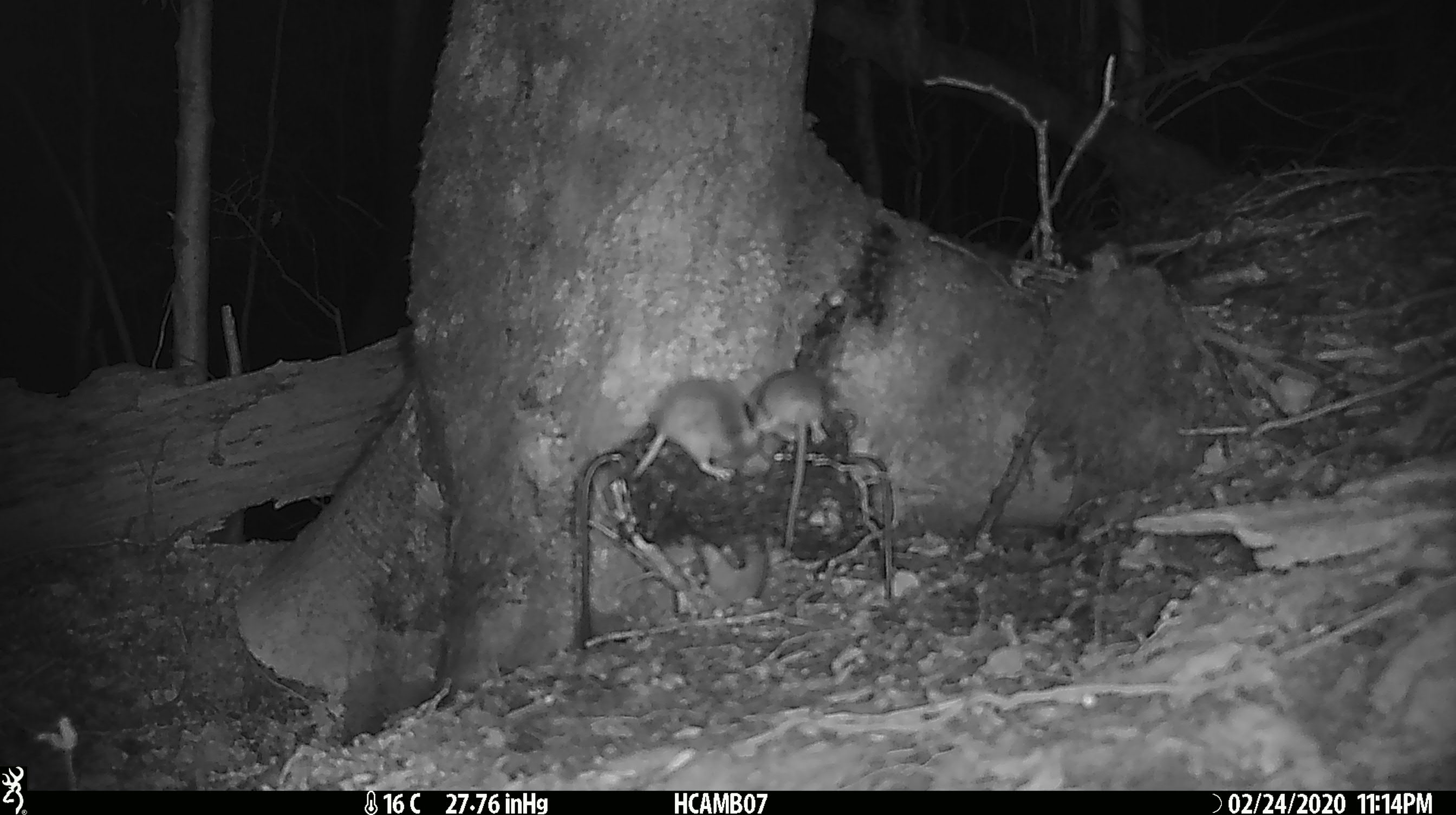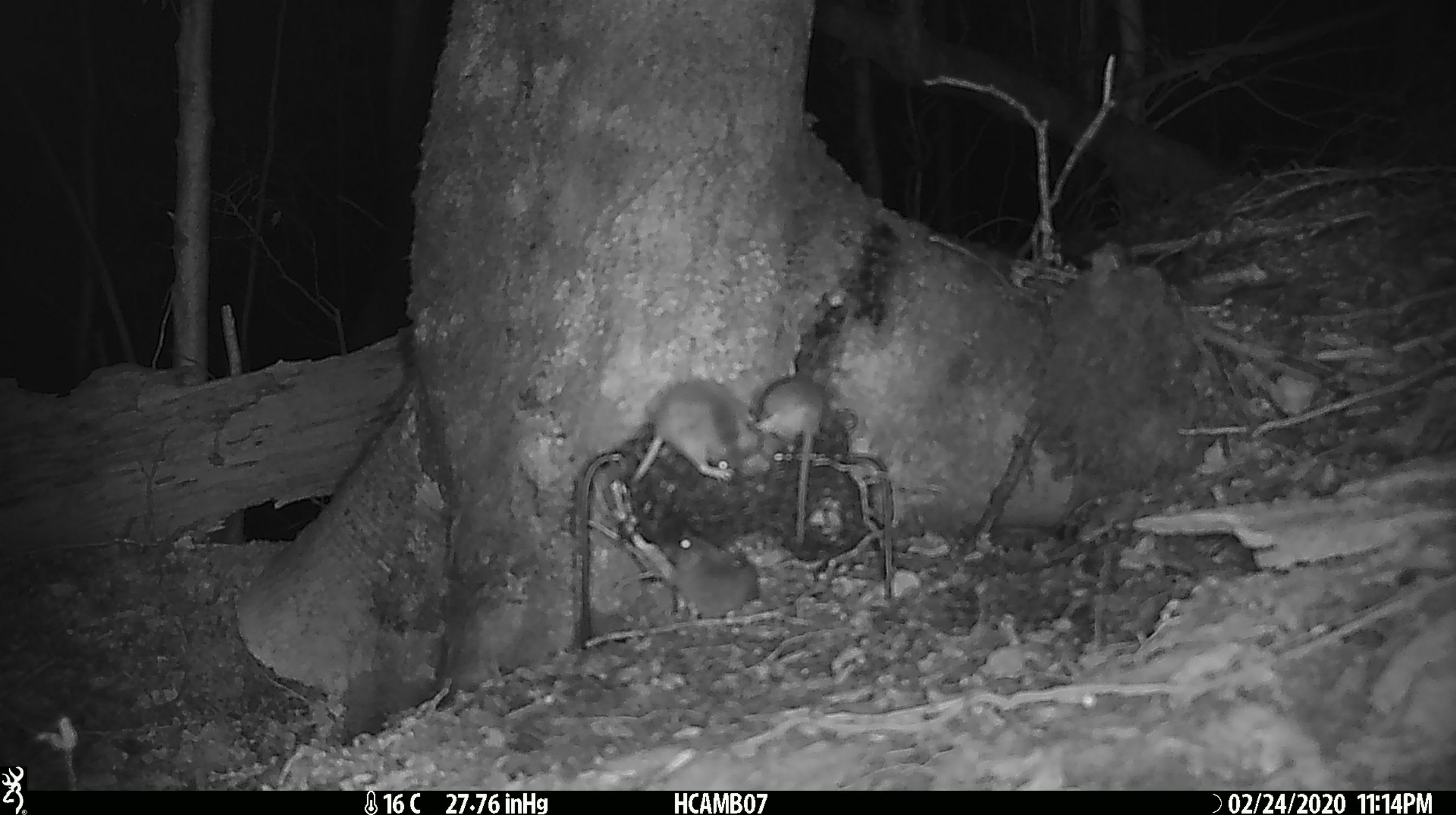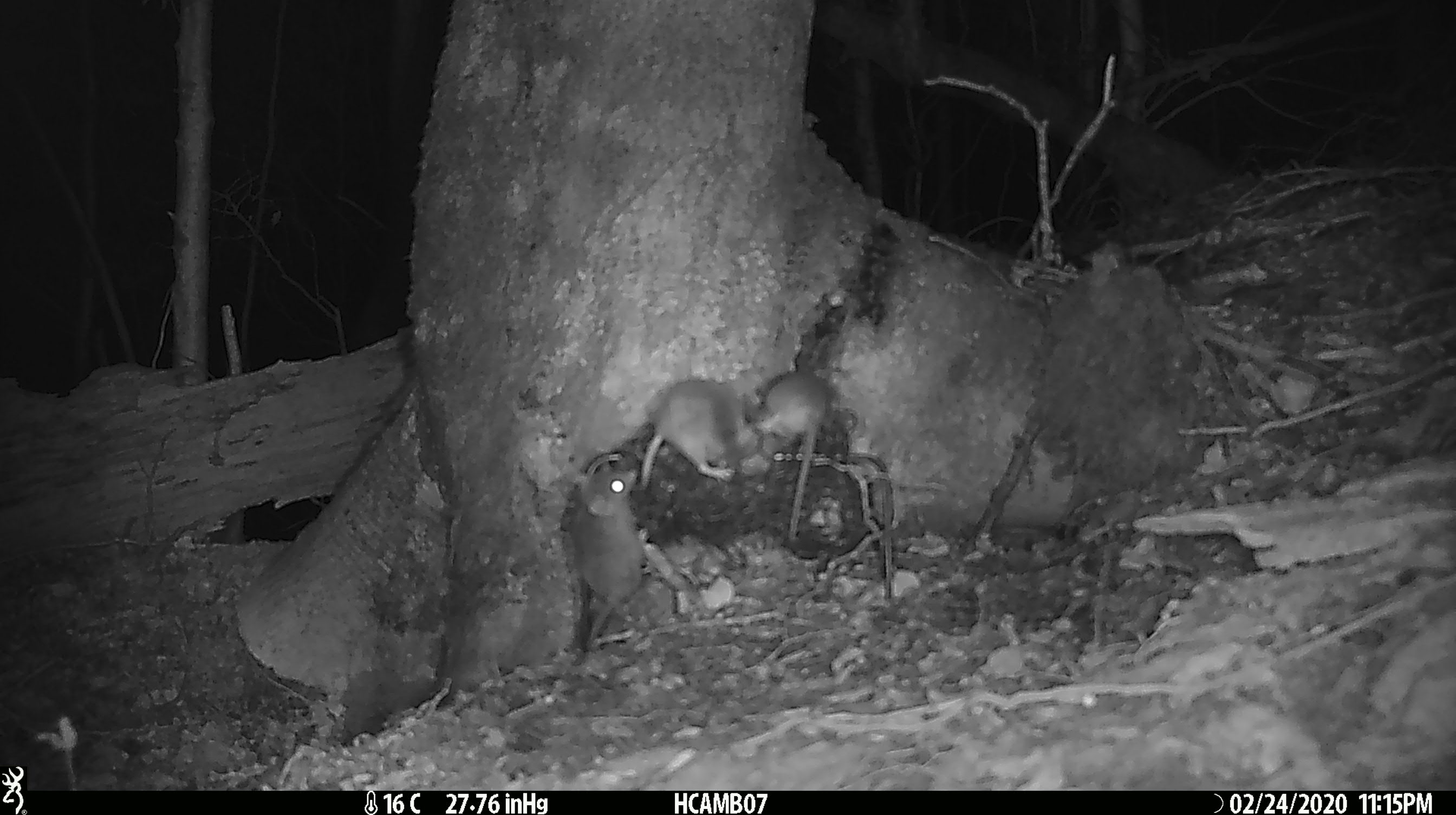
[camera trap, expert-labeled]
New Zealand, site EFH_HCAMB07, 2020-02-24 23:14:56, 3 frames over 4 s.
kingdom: Animalia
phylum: Chordata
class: Mammalia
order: Rodentia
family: Muridae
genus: Mus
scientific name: Mus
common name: mouse